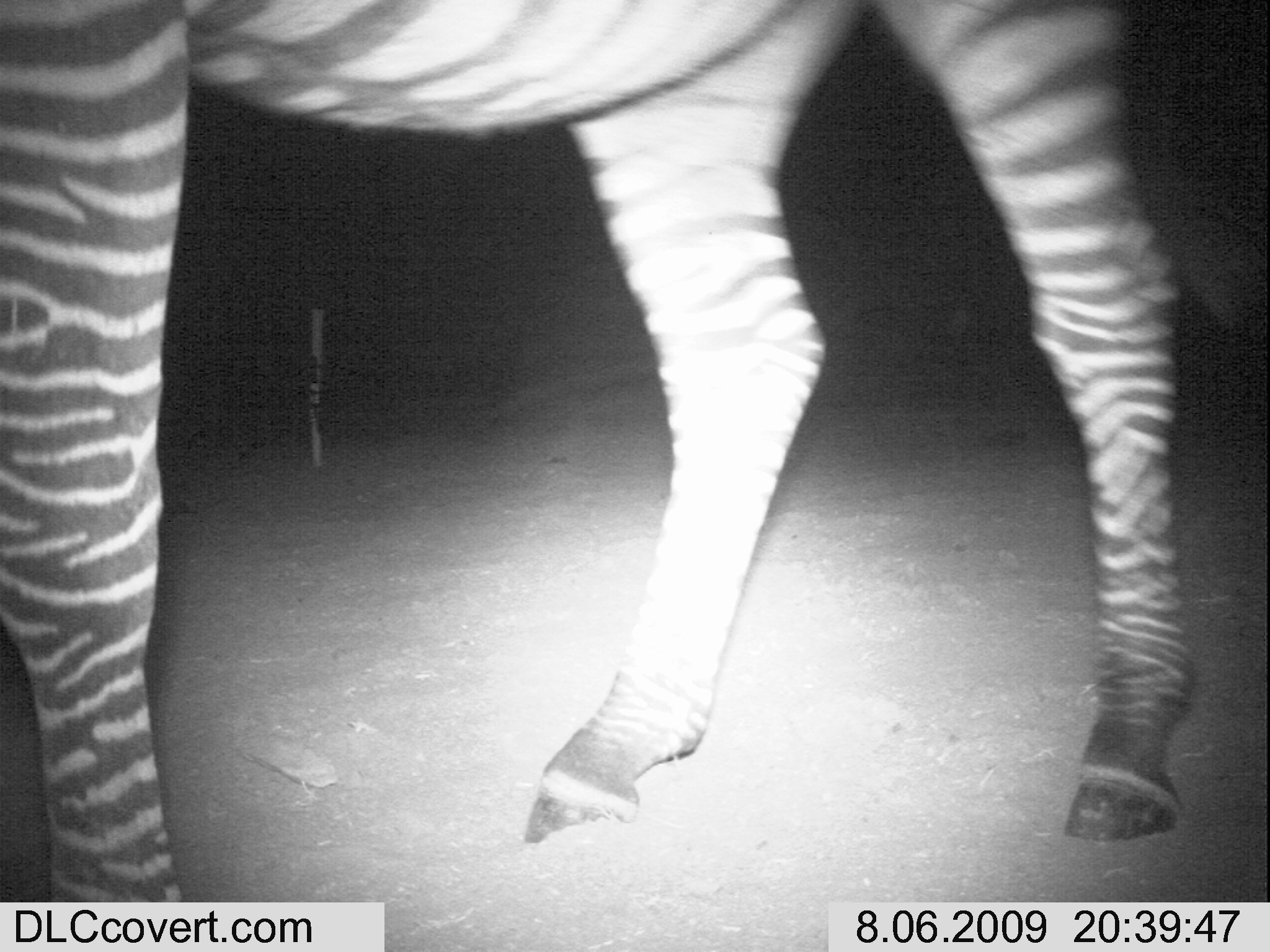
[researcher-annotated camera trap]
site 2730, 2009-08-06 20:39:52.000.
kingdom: Animalia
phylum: Chordata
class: Mammalia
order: Perissodactyla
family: Equidae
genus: Equus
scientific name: Equus quagga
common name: plains zebra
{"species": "Equus quagga (plains zebra)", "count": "1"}